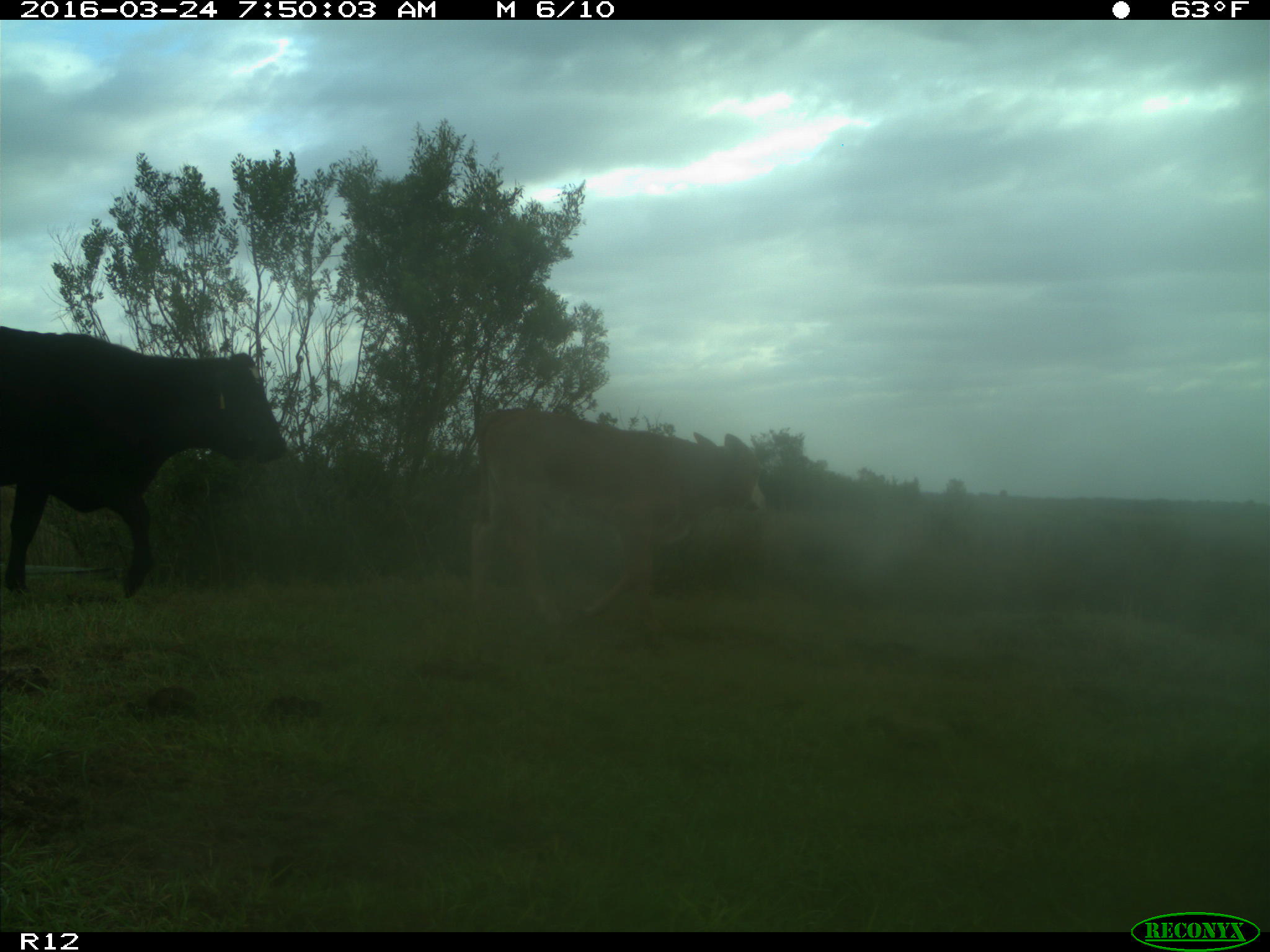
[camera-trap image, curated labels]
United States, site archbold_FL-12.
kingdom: Animalia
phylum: Chordata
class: Mammalia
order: Artiodactyla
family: Bovidae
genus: Bos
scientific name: Bos taurus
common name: domestic cow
Bos taurus (domestic cow).